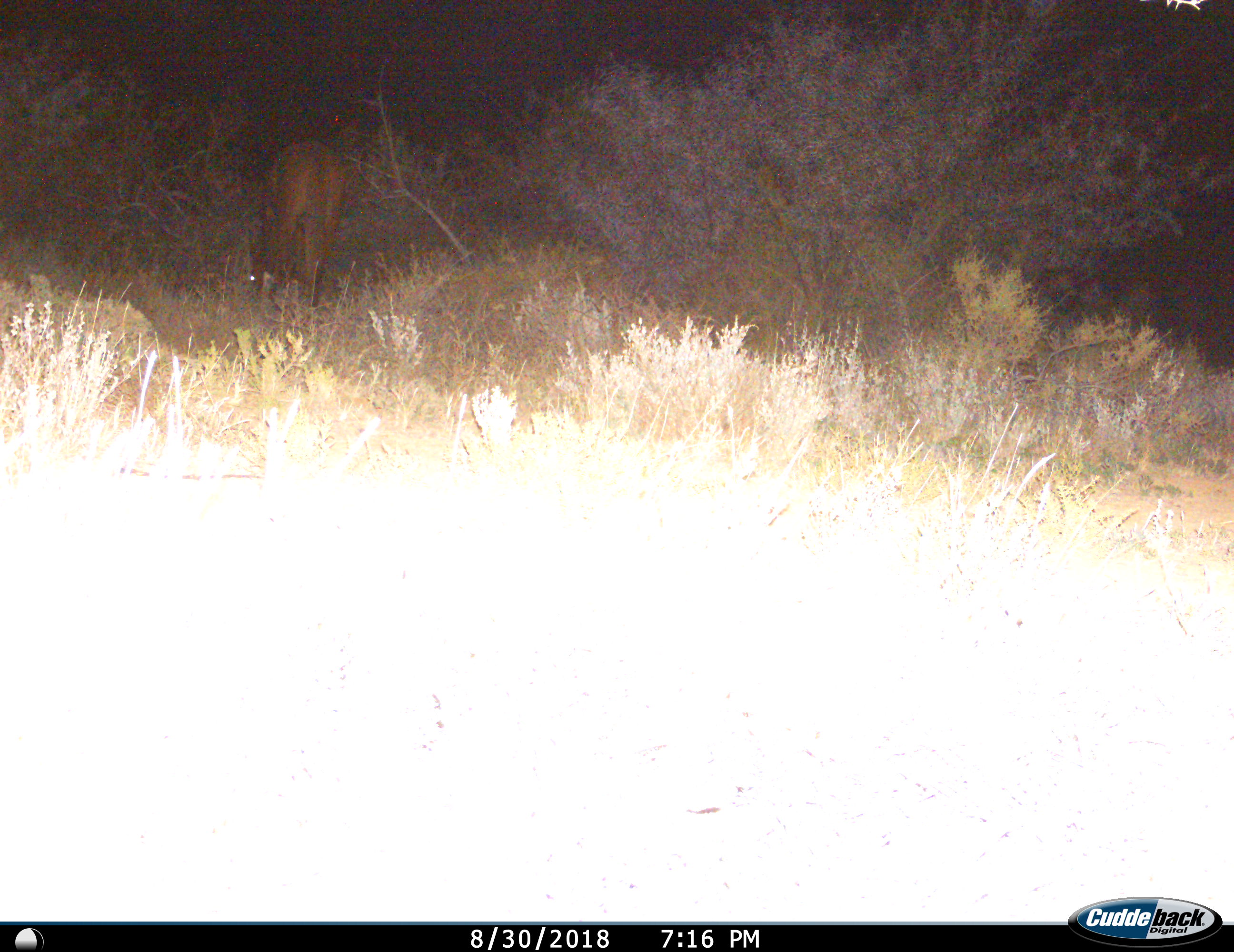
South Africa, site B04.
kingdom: Animalia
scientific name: Animalia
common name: animal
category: domesticanimal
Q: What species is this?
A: Domesticanimal (animal) (Animalia).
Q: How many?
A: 1.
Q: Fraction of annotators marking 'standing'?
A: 17%.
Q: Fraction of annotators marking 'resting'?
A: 0%.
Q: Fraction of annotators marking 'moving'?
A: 17%.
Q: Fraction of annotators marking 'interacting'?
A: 0%.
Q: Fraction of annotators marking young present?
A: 0%.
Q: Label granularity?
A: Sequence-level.